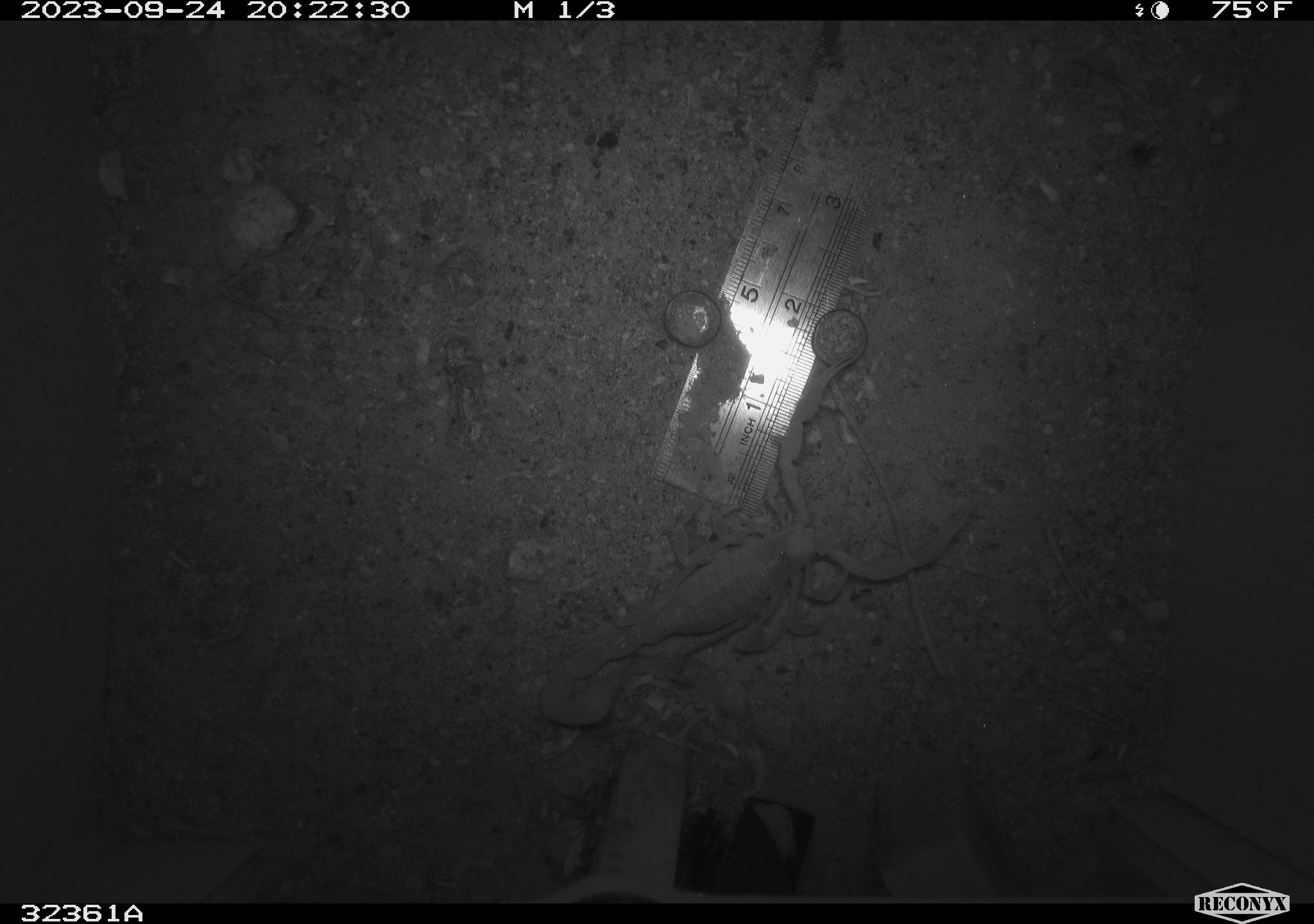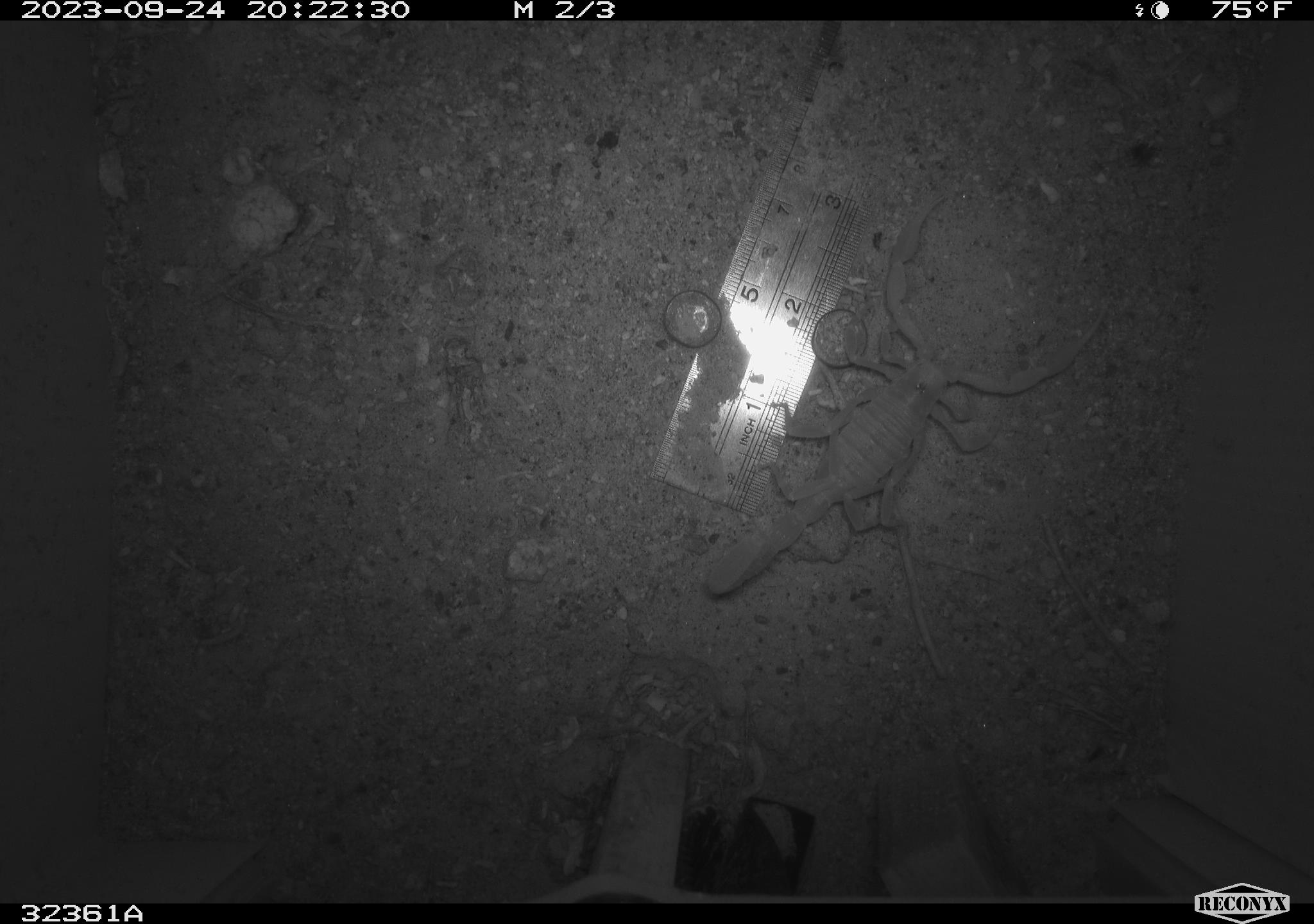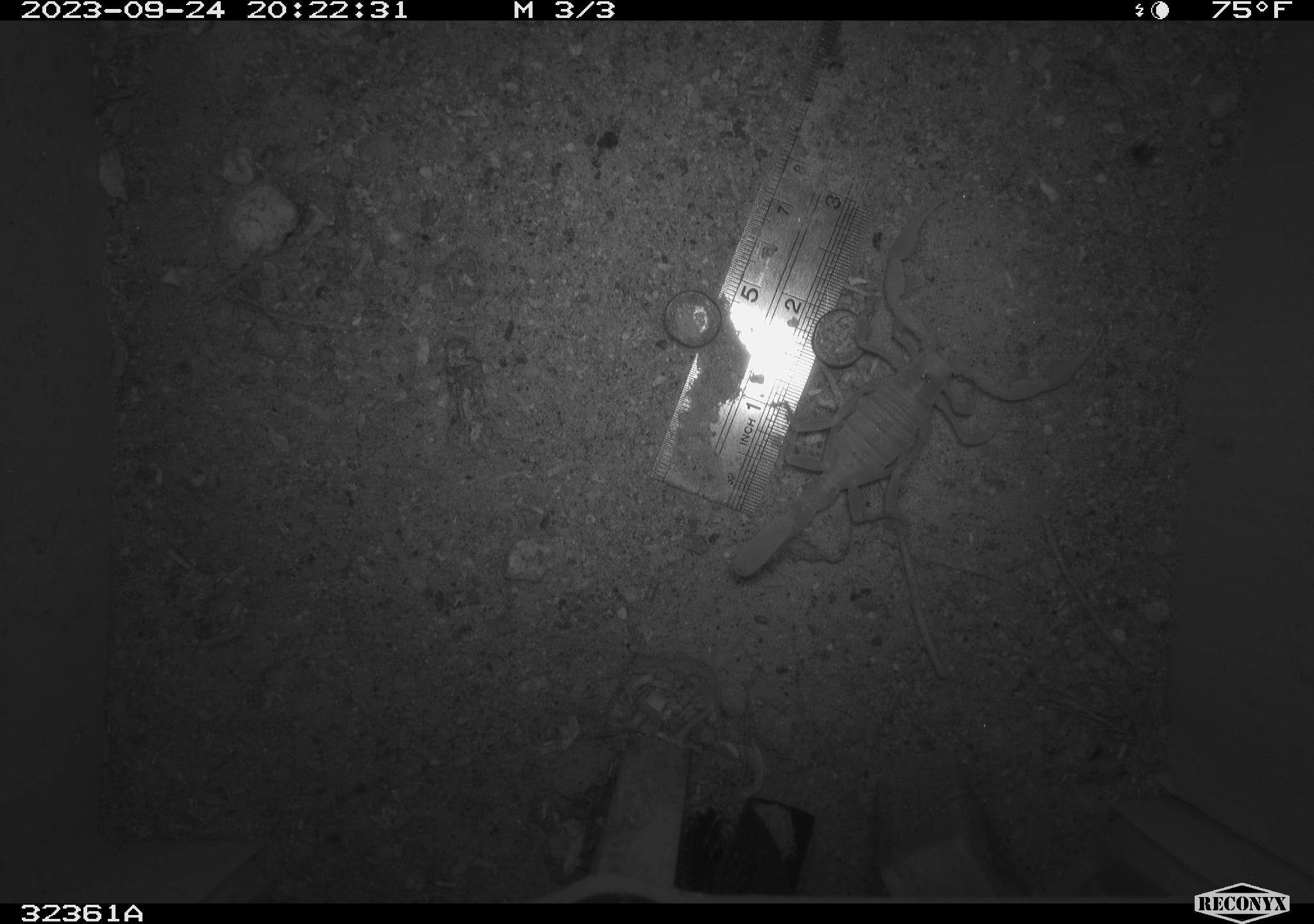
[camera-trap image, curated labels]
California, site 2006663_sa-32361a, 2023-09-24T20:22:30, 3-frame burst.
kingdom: Animalia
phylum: Arthropoda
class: Arachnida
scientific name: Arachnida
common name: arachnids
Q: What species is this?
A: Arachnids (Arachnida).